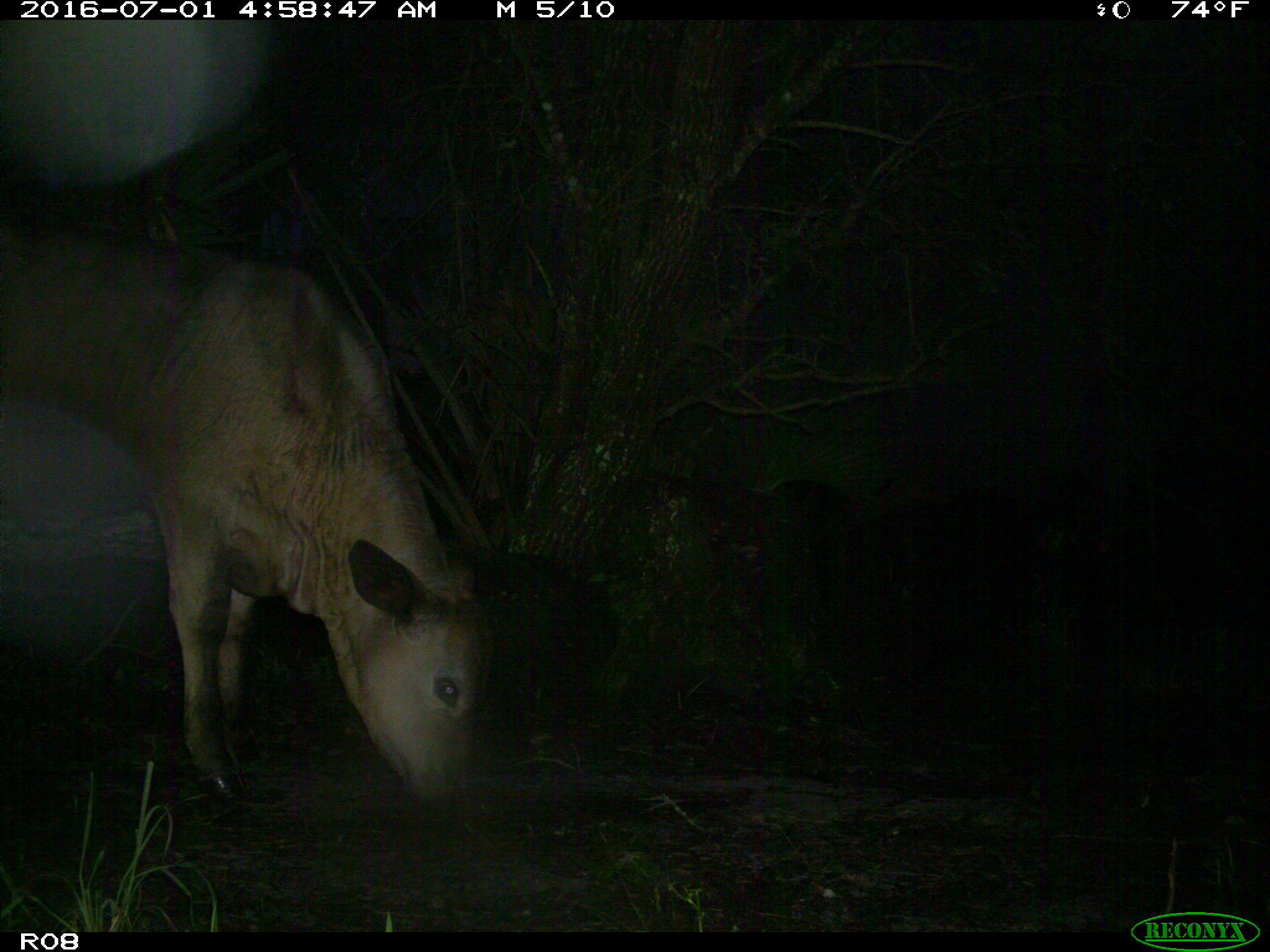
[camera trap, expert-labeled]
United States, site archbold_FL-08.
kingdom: Animalia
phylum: Chordata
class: Mammalia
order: Artiodactyla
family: Bovidae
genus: Bos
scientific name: Bos taurus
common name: domestic cow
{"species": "Bos taurus (domestic cow)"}